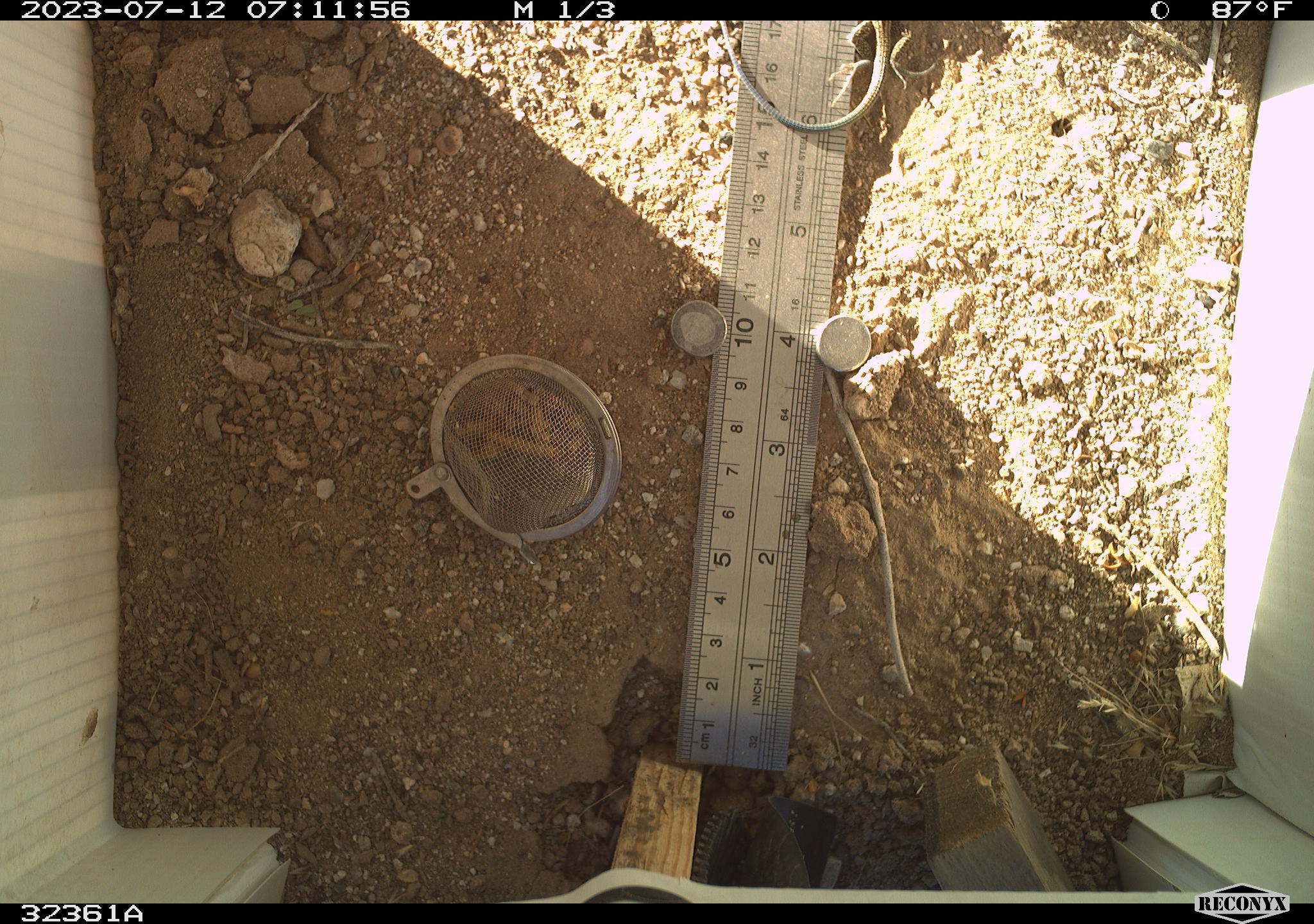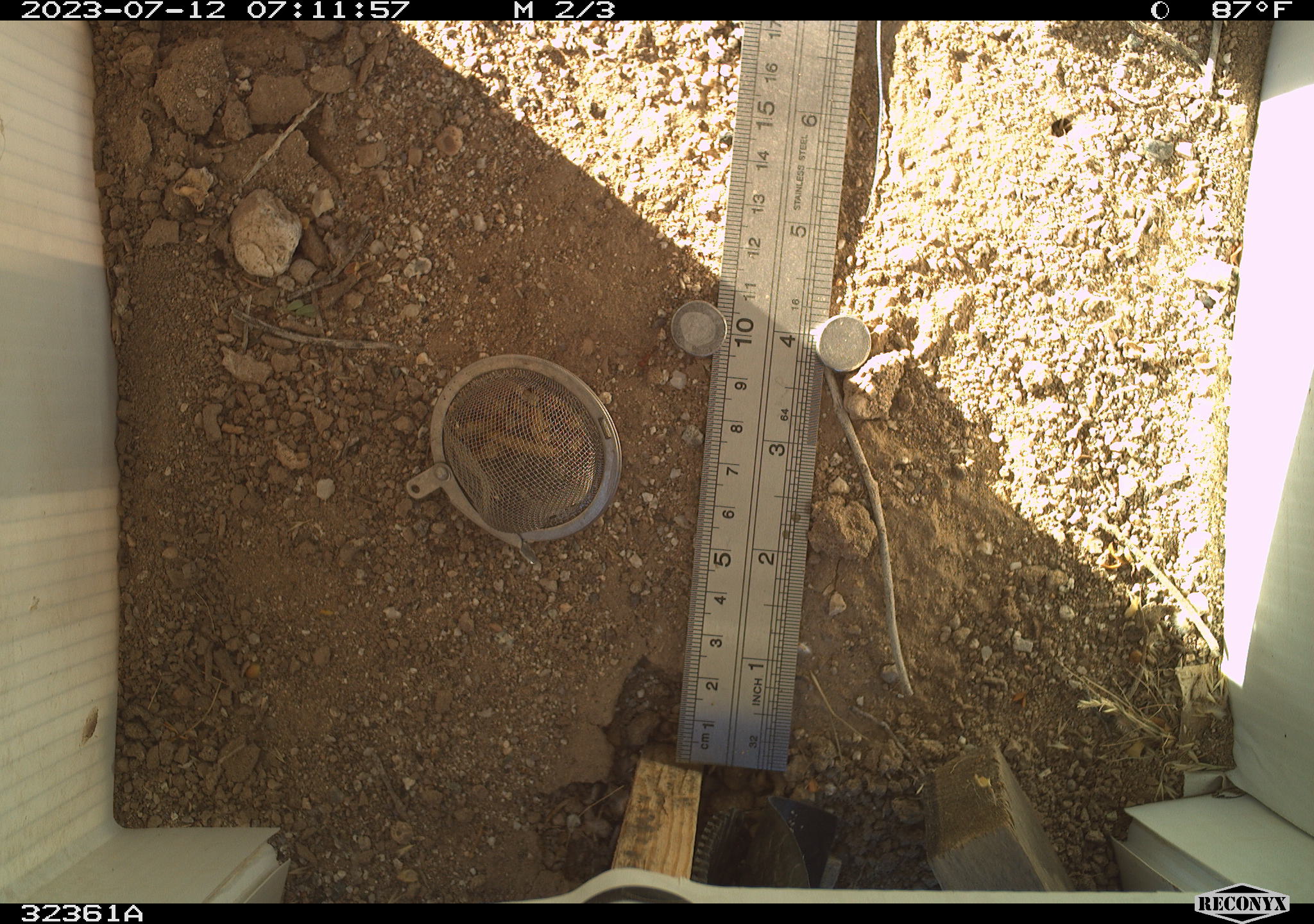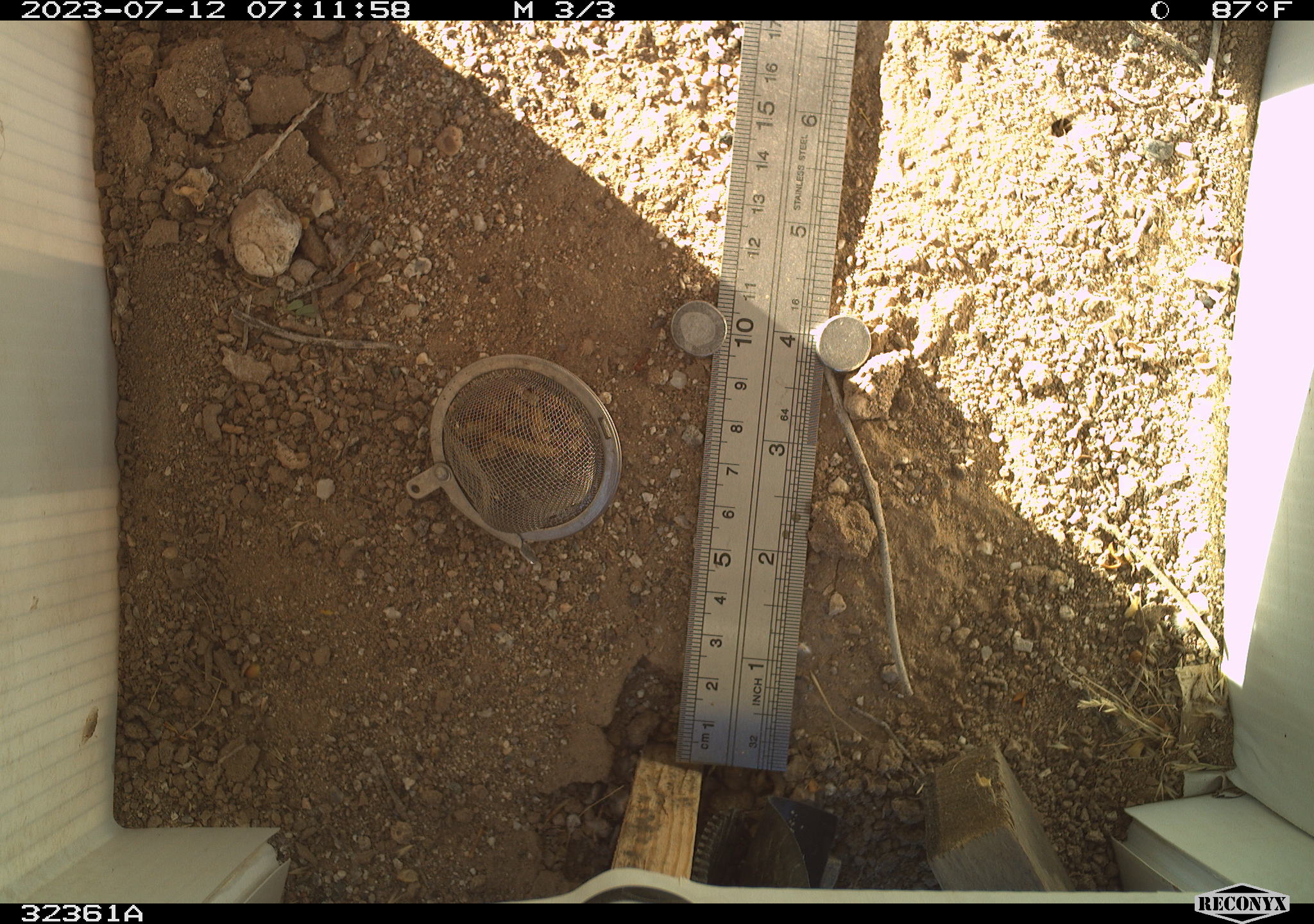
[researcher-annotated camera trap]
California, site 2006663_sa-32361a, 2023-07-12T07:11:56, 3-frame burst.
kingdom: Animalia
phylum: Chordata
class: Reptilia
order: Squamata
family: Teiidae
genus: Aspidoscelis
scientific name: Aspidoscelis tigris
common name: western whiptail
Western whiptail (Aspidoscelis tigris).